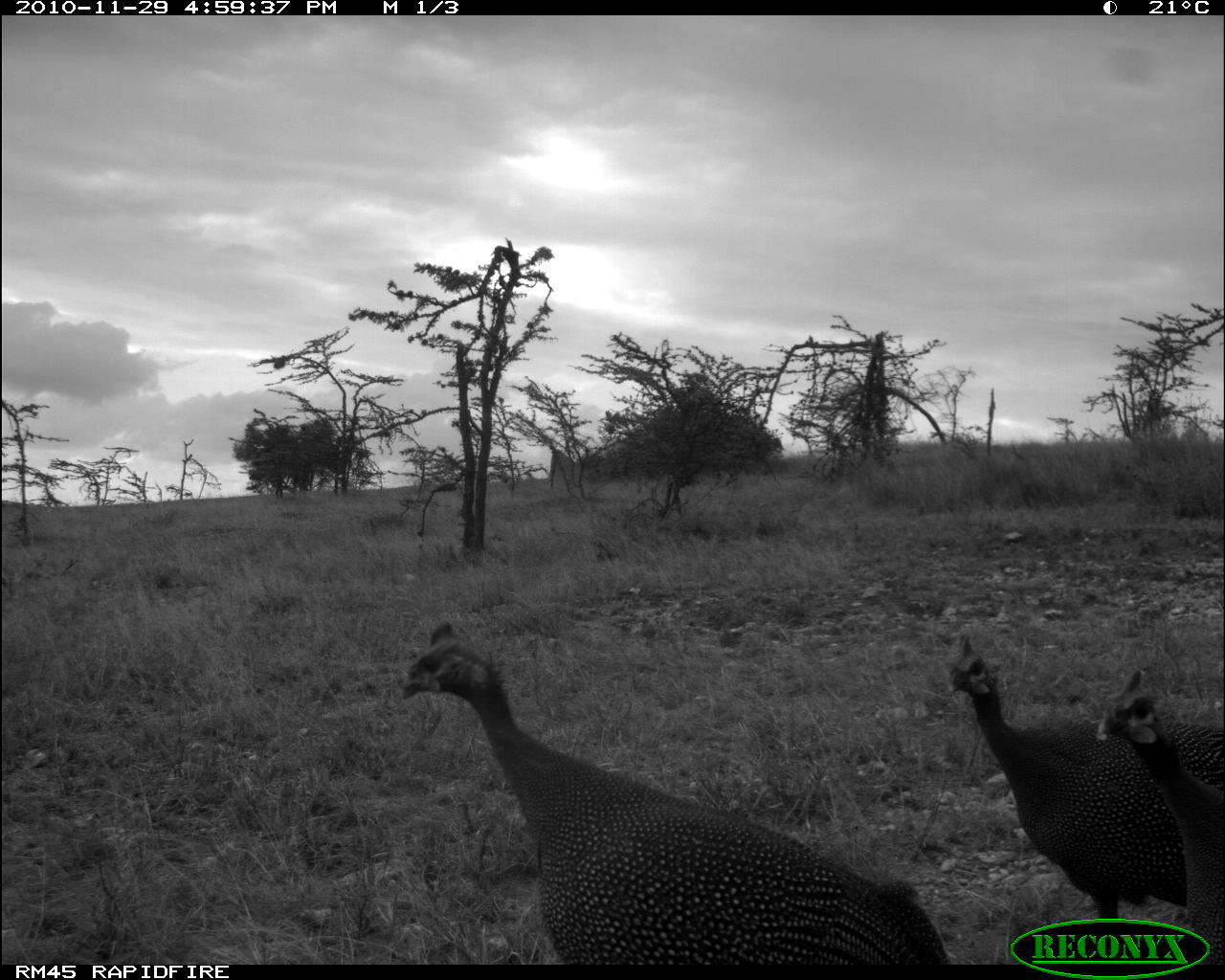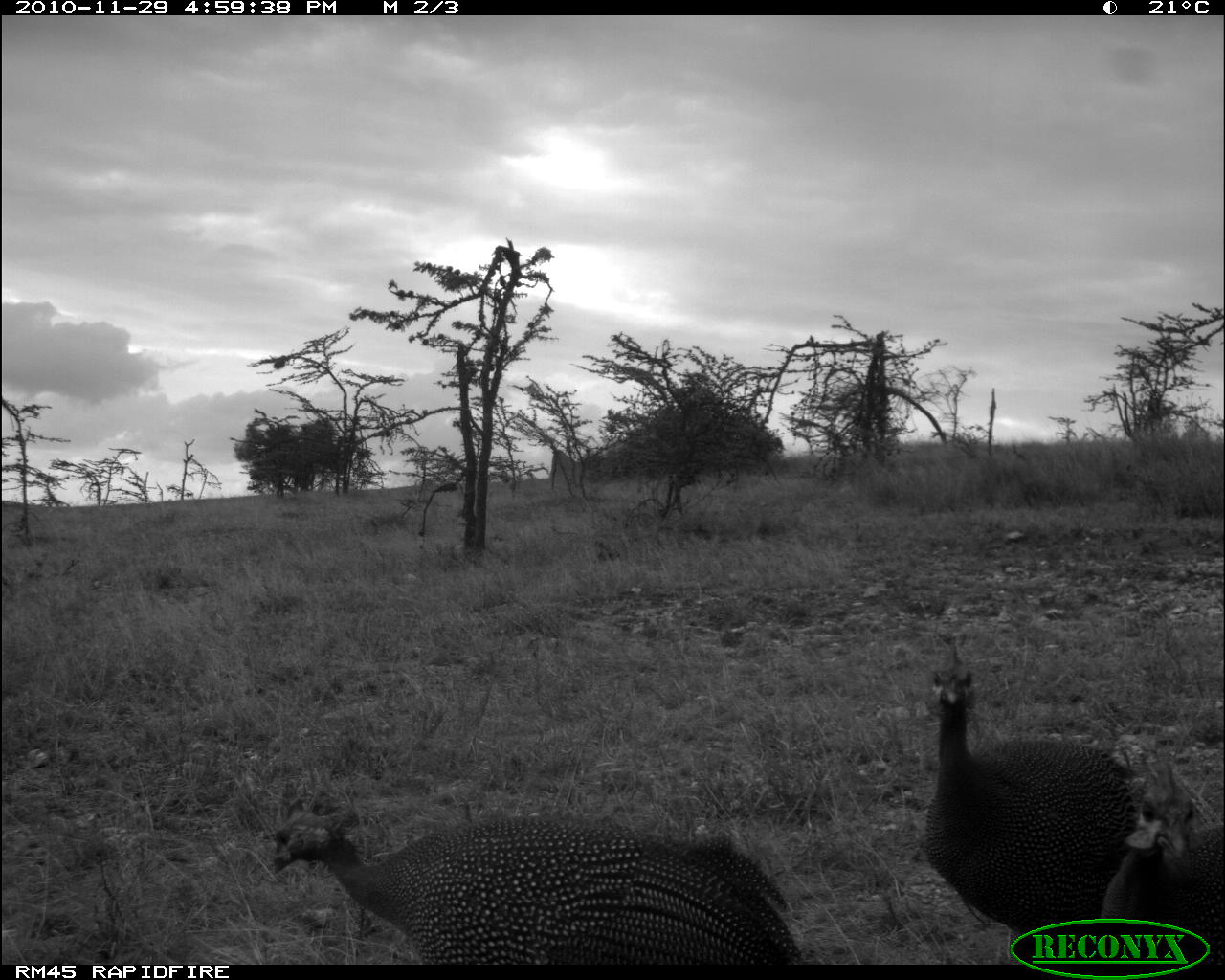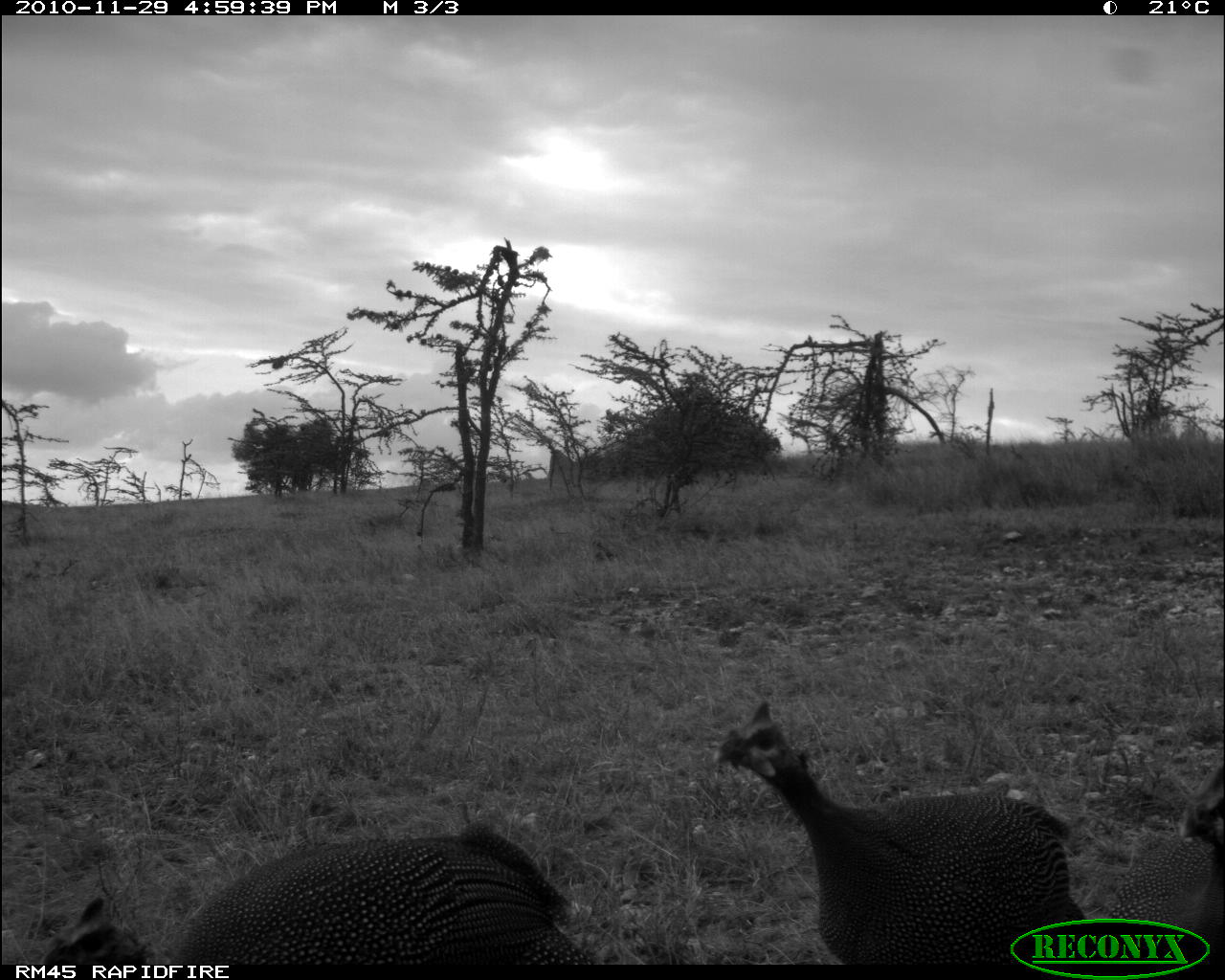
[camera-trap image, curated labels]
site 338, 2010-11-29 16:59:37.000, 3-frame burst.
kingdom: Animalia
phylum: Chordata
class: Aves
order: Galliformes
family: Numididae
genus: Numida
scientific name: Numida meleagris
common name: helmeted guineafowl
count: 3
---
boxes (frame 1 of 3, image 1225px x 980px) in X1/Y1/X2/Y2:
numida meleagris: 402/622/950/966; 947/629/1223/919; 1095/670/1225/963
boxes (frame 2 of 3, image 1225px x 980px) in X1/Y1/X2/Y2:
numida meleagris: 273/802/808/966; 924/637/1142/963; 1104/758/1225/964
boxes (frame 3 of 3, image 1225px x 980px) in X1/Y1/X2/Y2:
numida meleagris: 715/700/1095/965; 40/821/591/965; 1111/838/1224/925